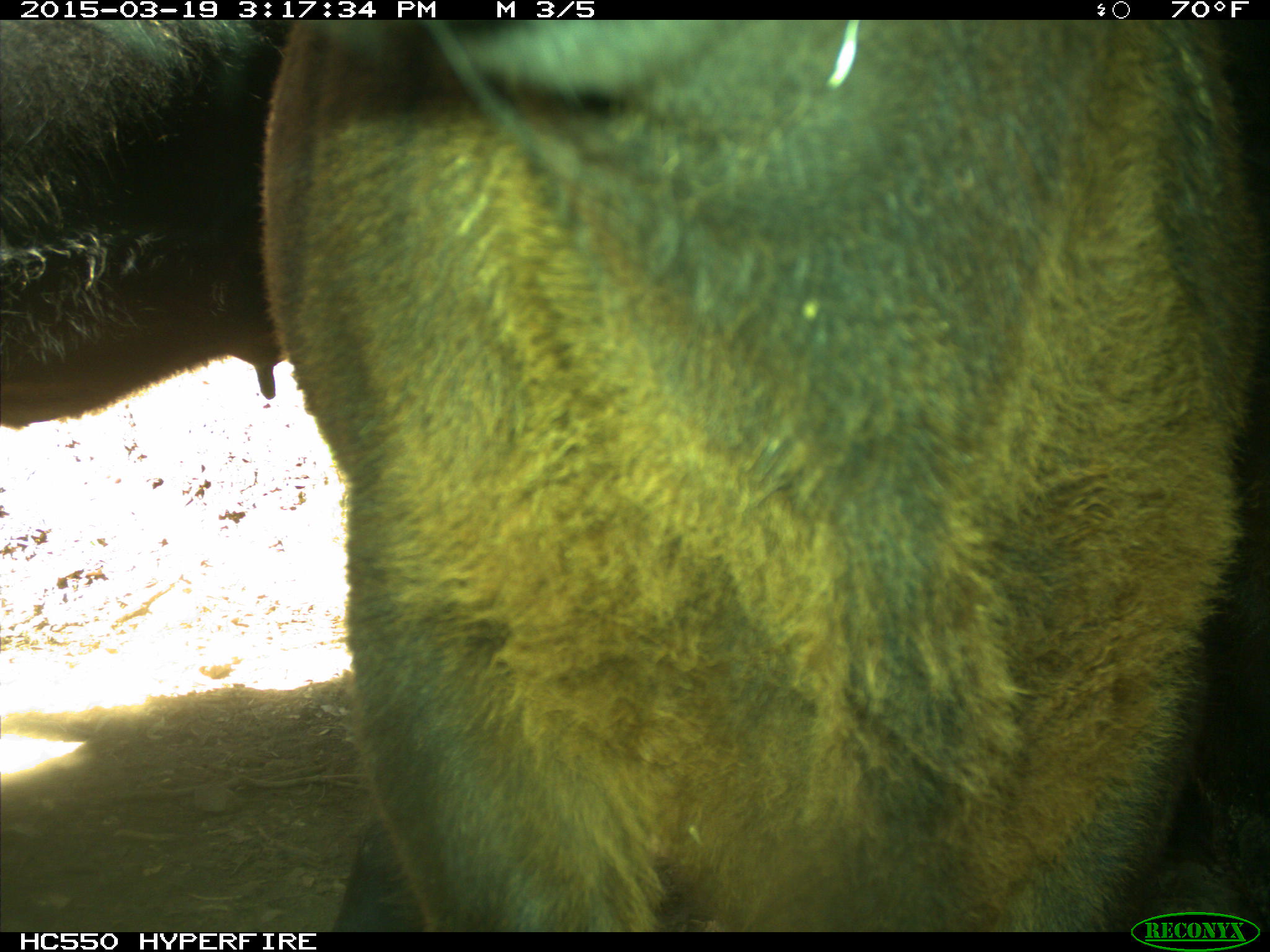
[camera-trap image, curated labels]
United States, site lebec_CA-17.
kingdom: Animalia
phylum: Chordata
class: Mammalia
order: Artiodactyla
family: Bovidae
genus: Bos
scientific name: Bos taurus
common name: domestic cow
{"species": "Bos taurus (domestic cow)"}